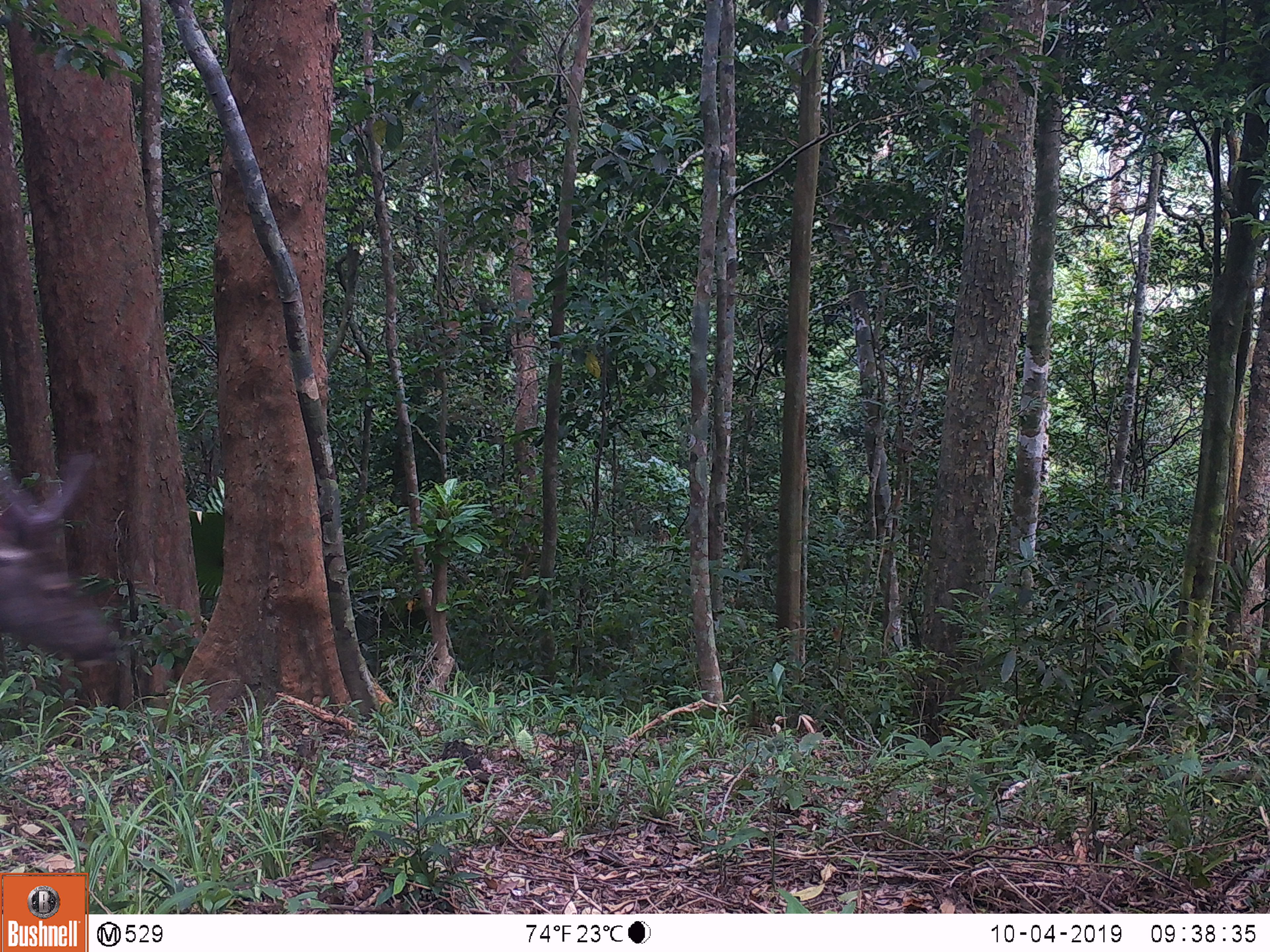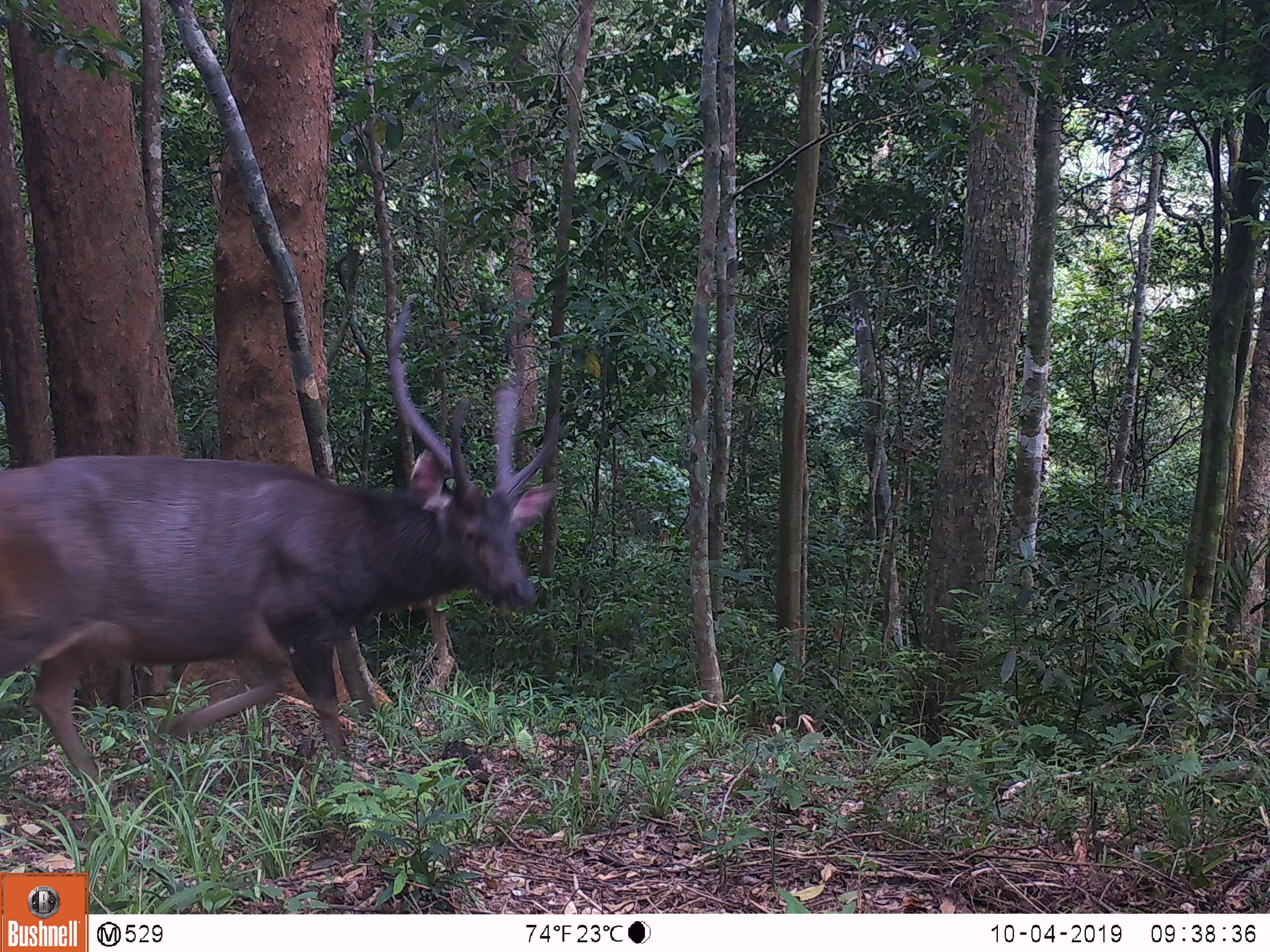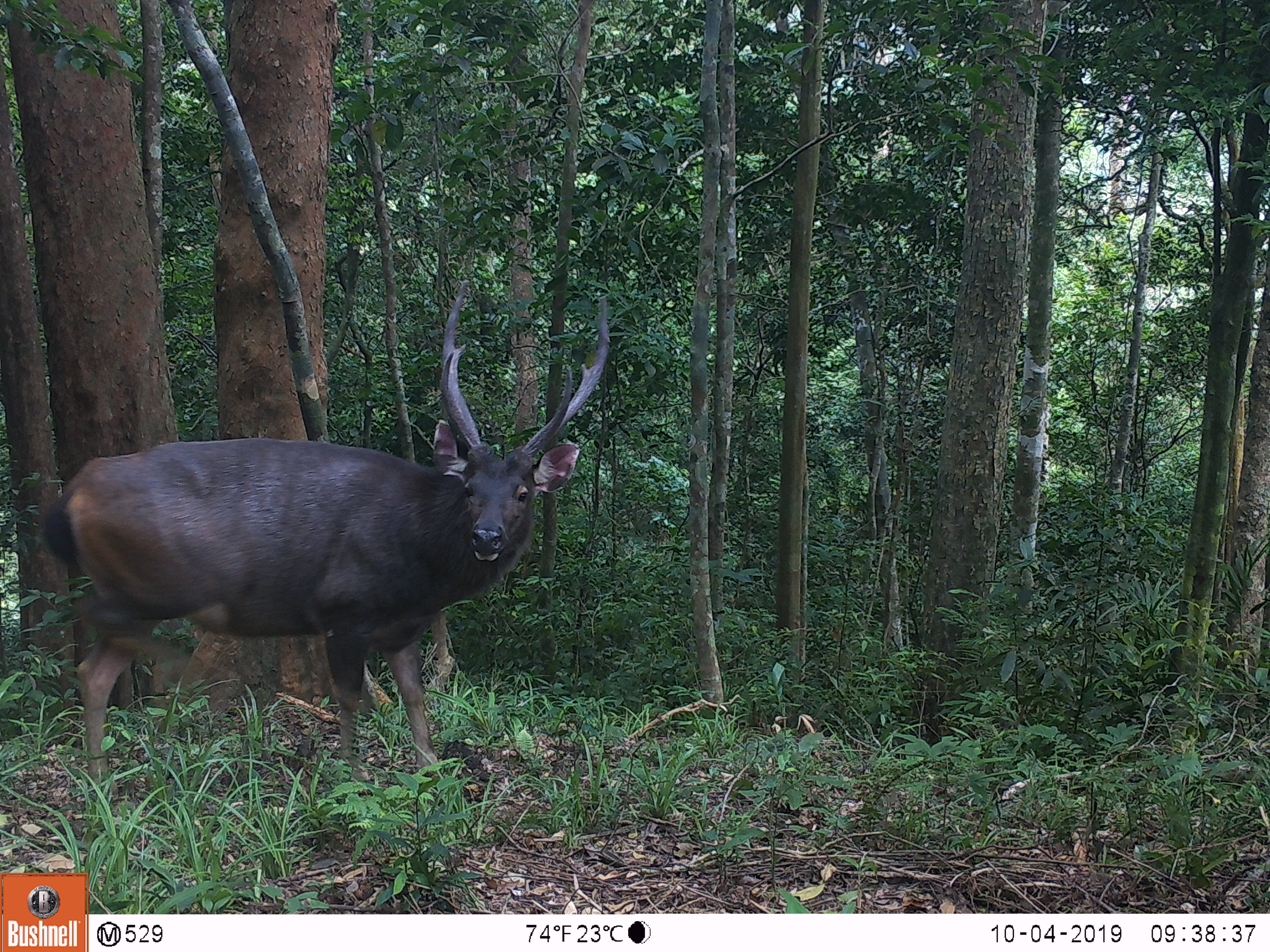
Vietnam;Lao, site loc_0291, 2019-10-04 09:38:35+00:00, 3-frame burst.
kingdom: Animalia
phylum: Chordata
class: Mammalia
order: Artiodactyla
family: Cervidae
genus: Rusa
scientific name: Rusa unicolor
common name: sambar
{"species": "sambar (Rusa unicolor)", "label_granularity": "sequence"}